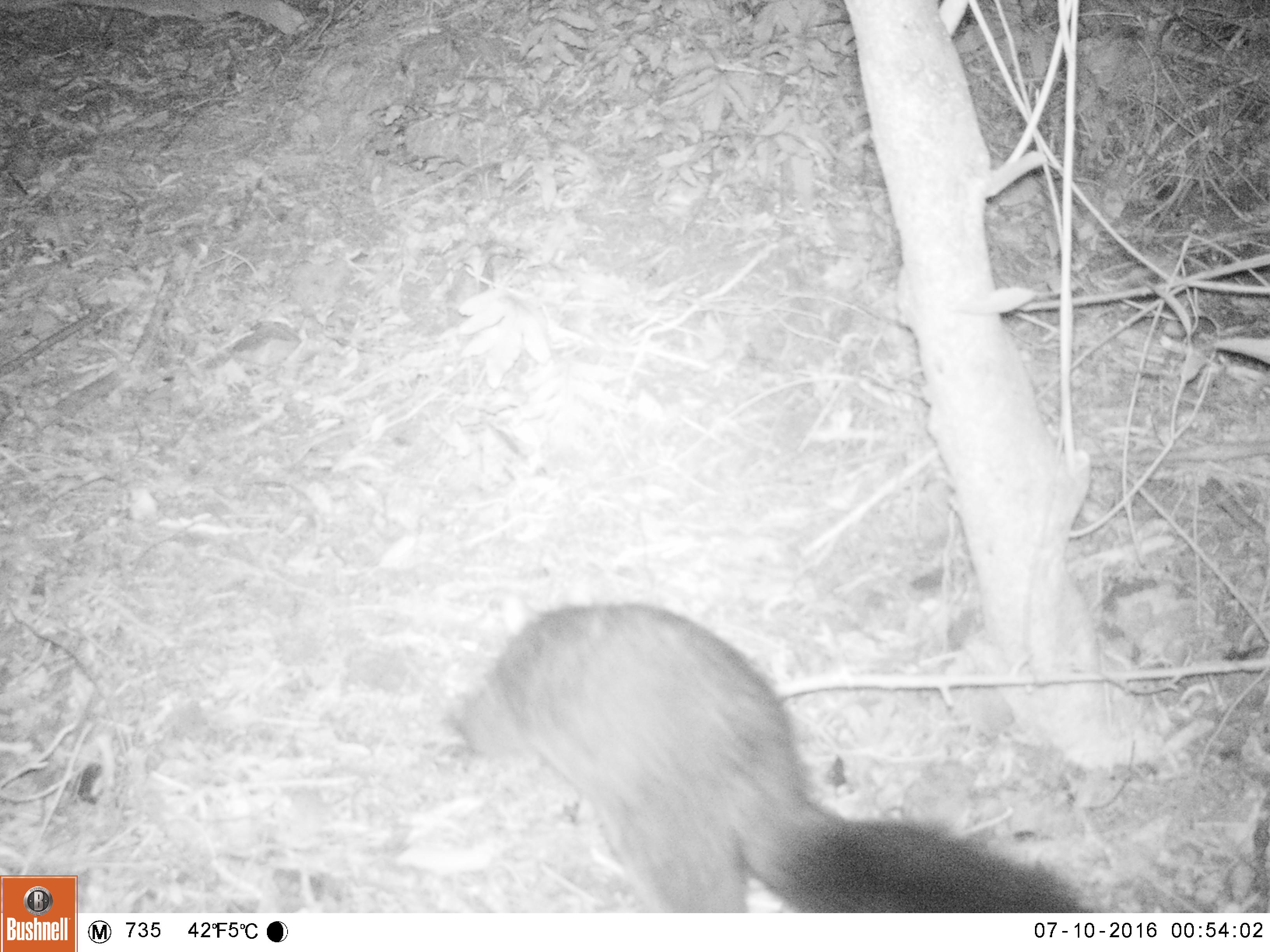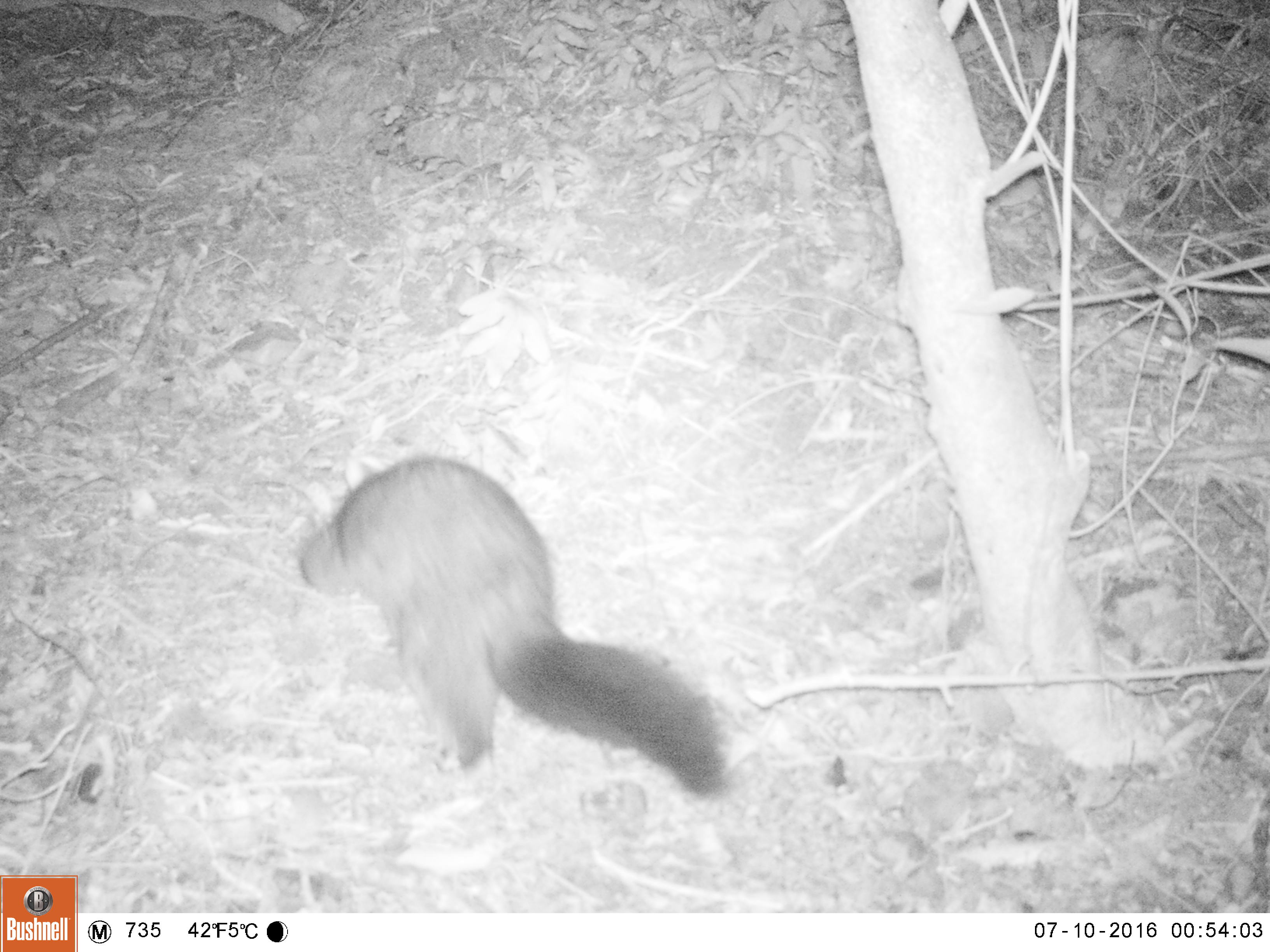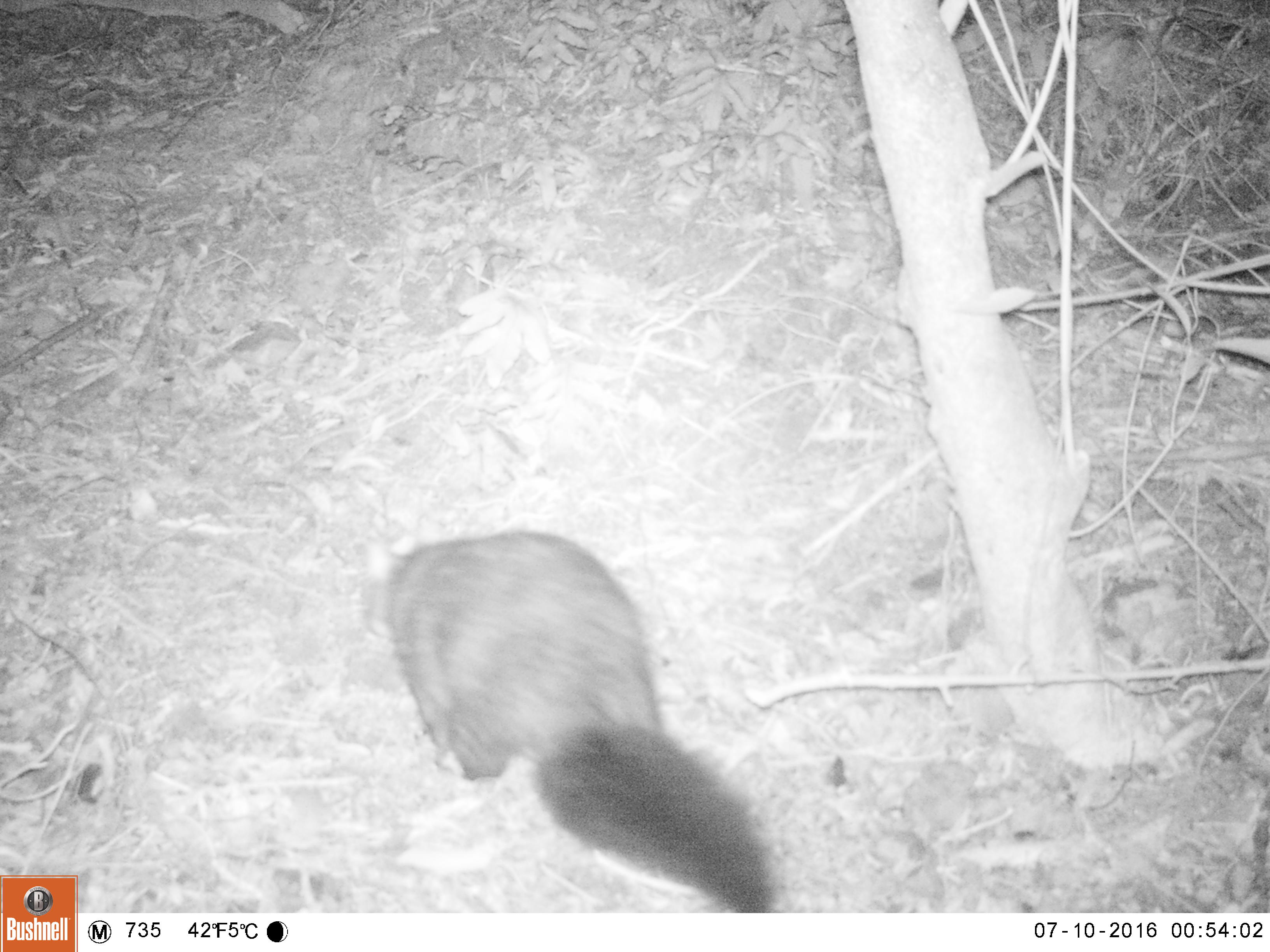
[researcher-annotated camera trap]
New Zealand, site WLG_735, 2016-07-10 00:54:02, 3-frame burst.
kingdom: Animalia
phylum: Chordata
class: Mammalia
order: Diprotodontia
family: Phalangeridae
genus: Trichosurus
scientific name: Trichosurus vulpecula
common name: common brushtail possum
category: possum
Possum (common brushtail possum) (Trichosurus vulpecula).